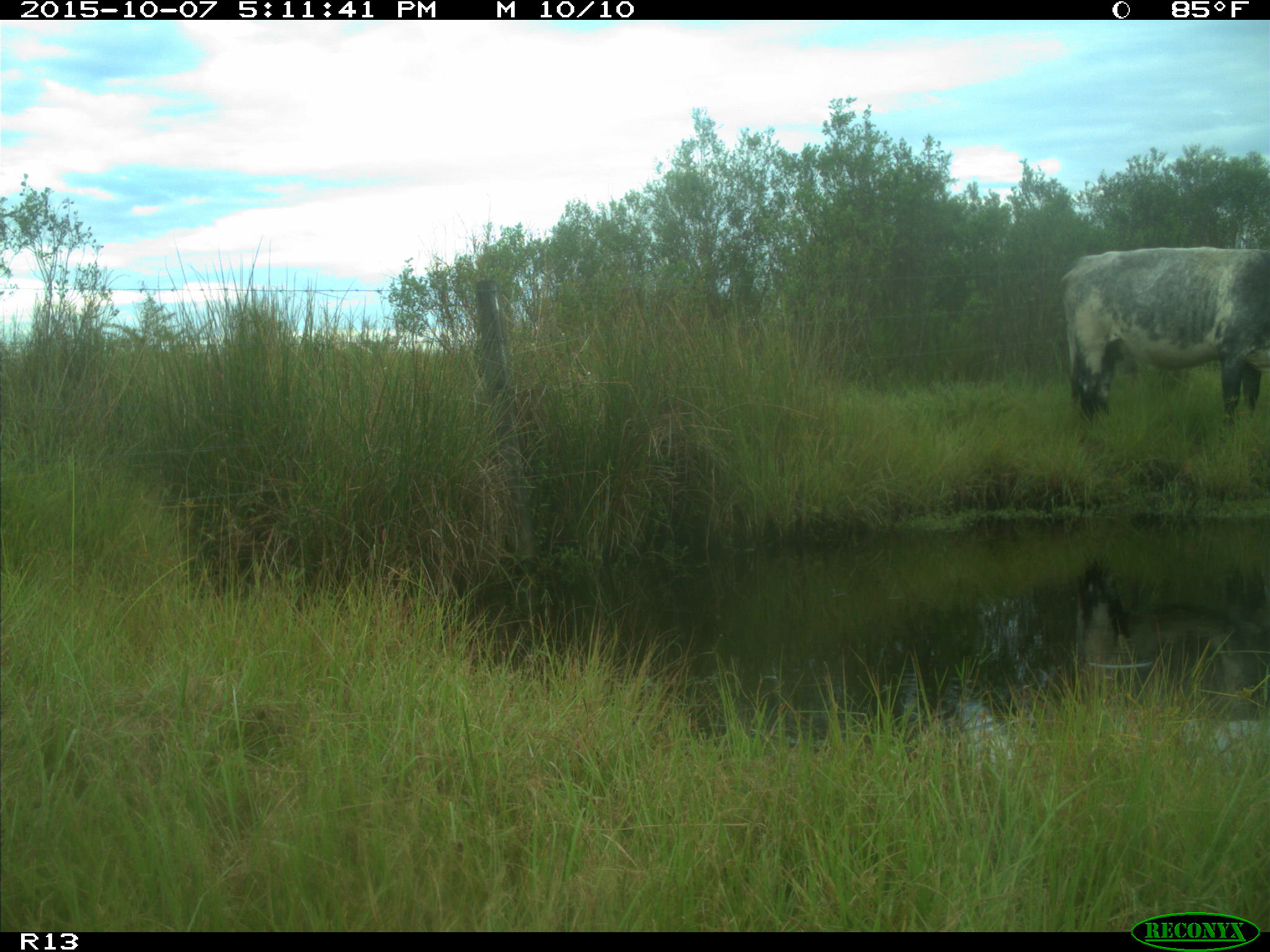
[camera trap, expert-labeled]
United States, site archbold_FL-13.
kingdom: Animalia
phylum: Chordata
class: Mammalia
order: Artiodactyla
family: Bovidae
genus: Bos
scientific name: Bos taurus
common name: domestic cow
Bos taurus (domestic cow).